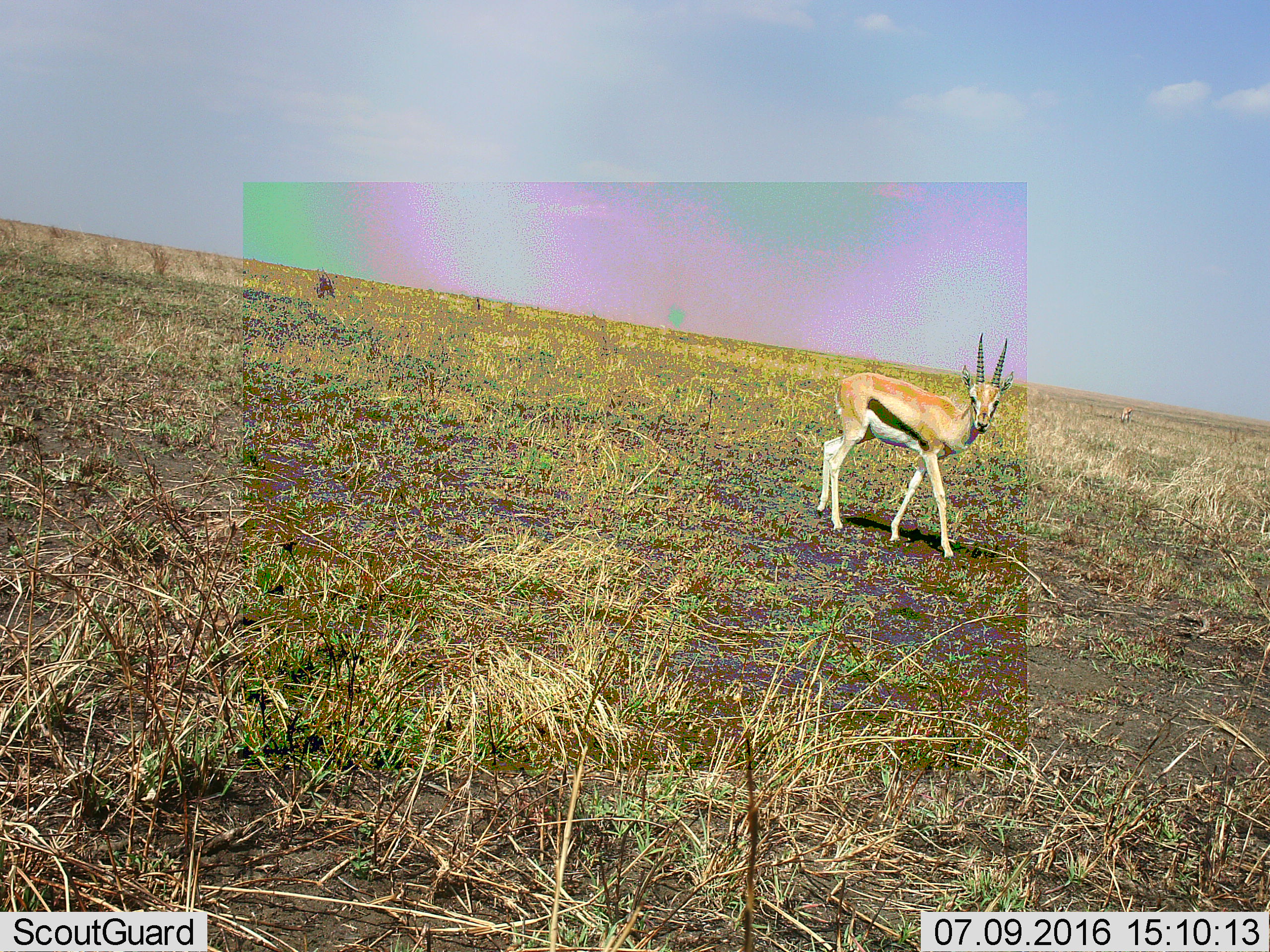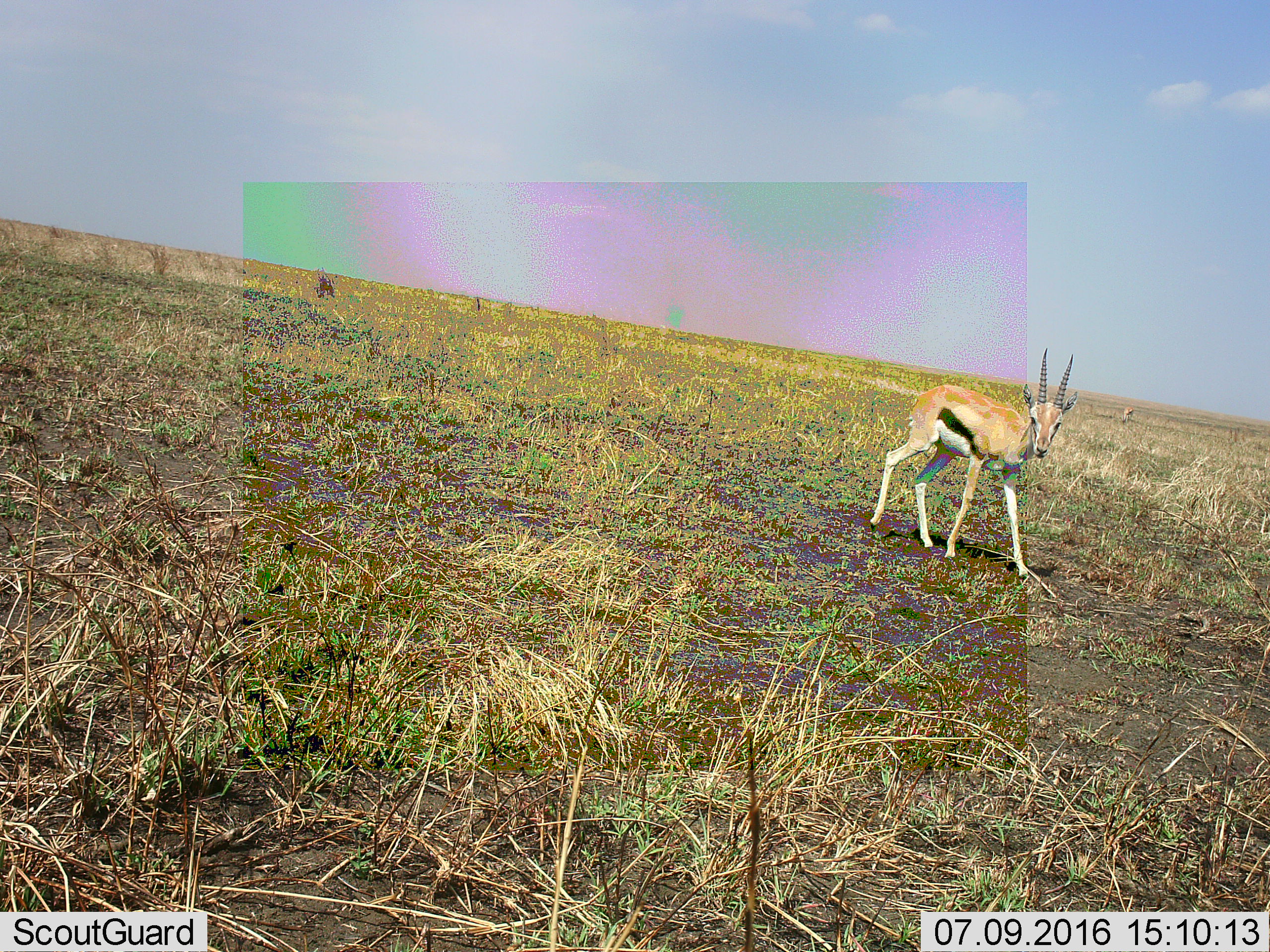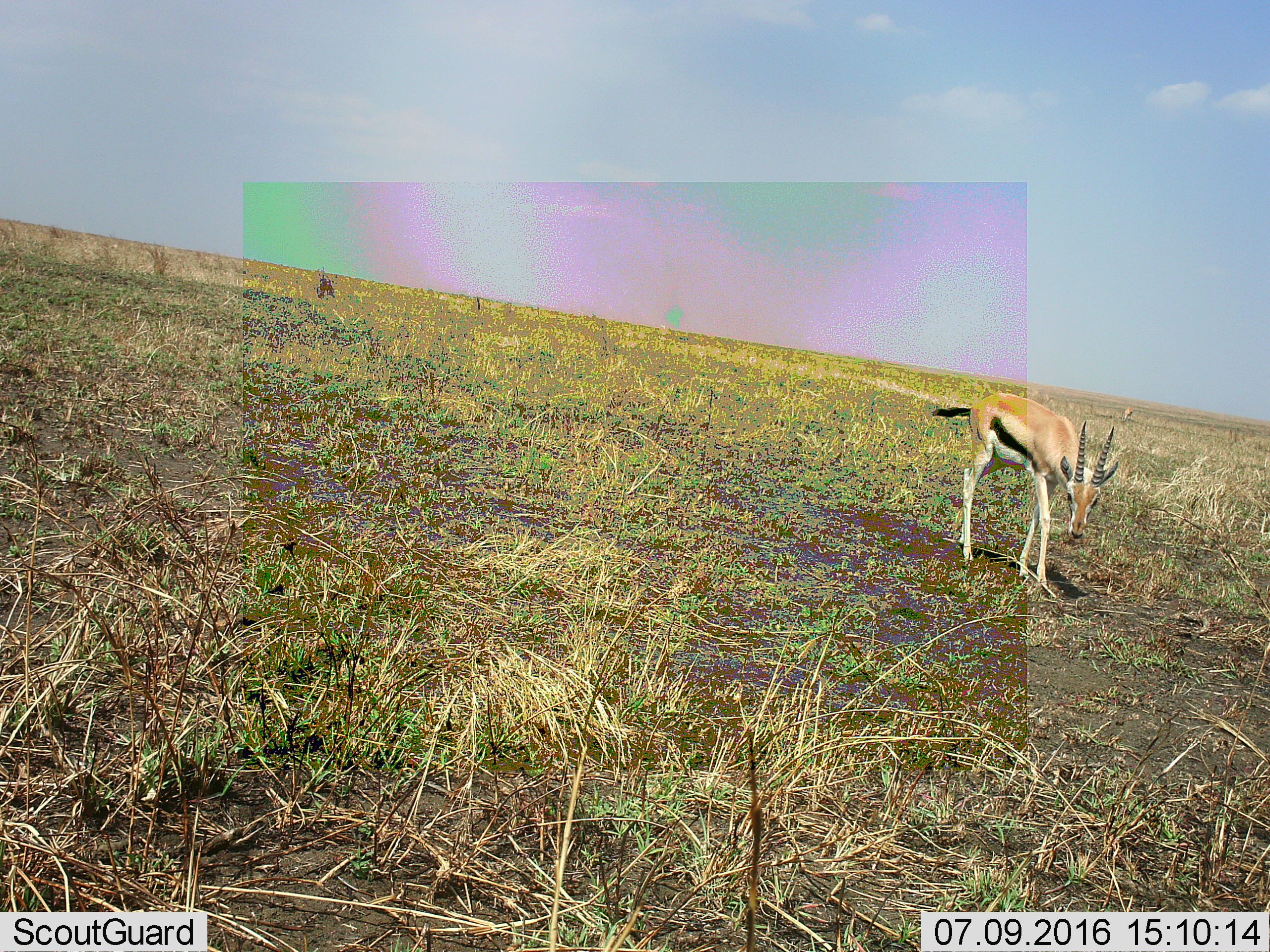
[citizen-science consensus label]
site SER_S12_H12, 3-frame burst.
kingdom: Animalia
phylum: Chordata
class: Mammalia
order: Artiodactyla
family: Bovidae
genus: Eudorcas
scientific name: Eudorcas thomsonii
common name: thomson's gazelle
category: gazellethomsons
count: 1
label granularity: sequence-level